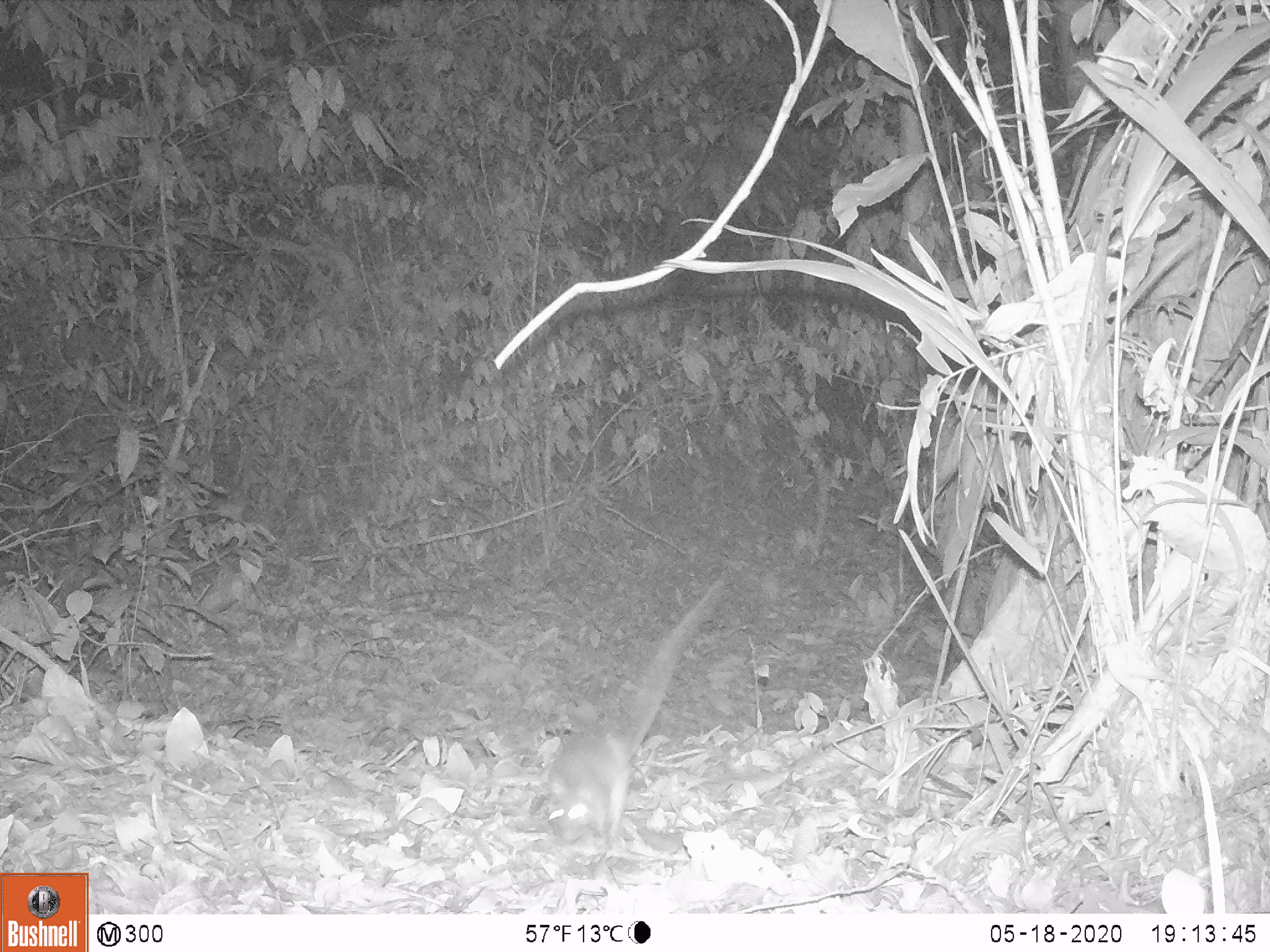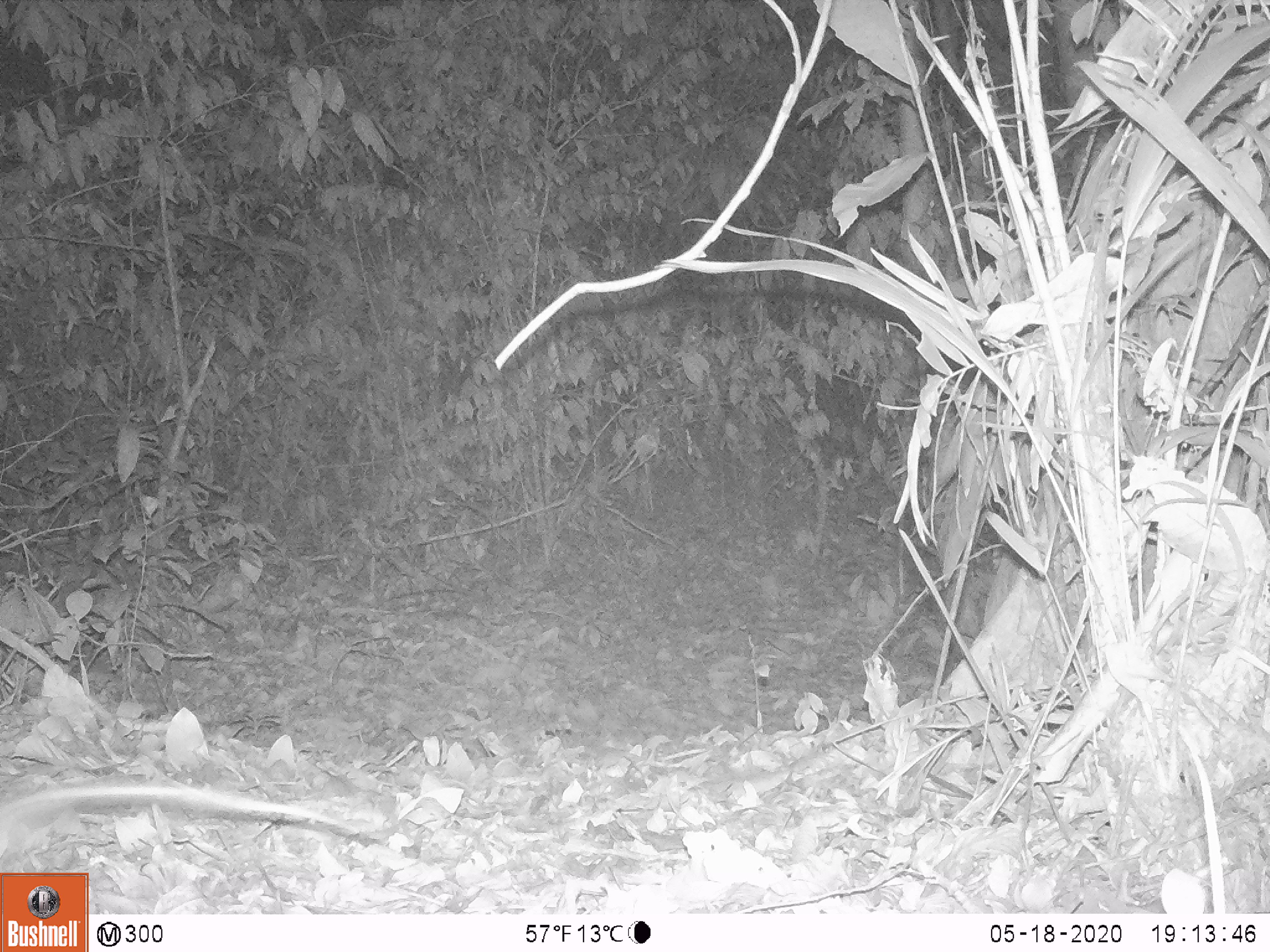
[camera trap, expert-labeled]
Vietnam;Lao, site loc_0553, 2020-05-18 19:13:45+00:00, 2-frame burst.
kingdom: Animalia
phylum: Chordata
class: Mammalia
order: Rodentia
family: Muridae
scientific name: Muridae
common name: old-world mice and rats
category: unidentified murid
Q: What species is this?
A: Unidentified murid (old-world mice and rats) (Muridae).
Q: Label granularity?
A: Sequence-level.